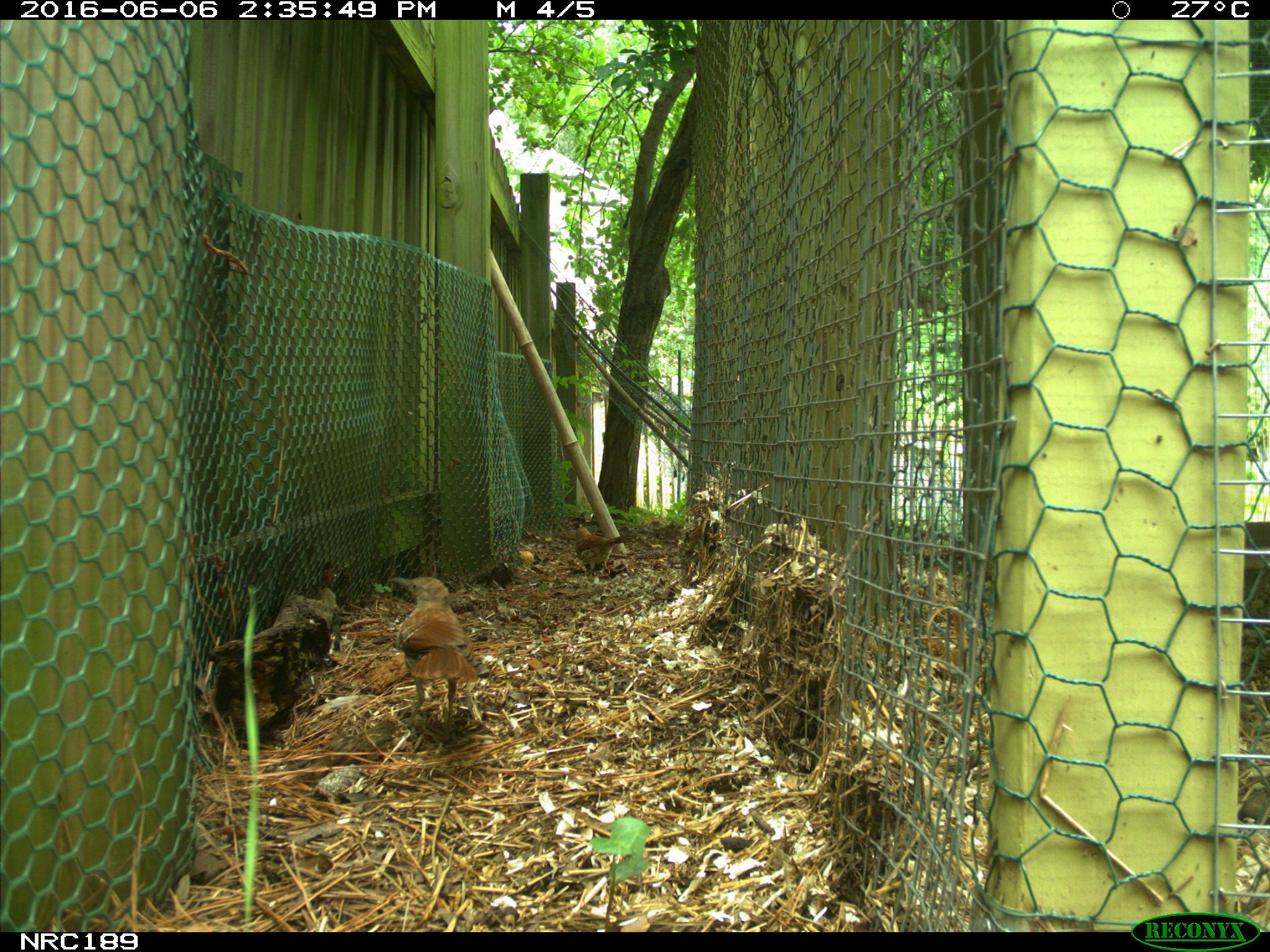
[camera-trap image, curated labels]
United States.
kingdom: Animalia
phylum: Chordata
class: Aves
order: Galliformes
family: Phasianidae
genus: Gallus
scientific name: Gallus gallus domesticus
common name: domestic chicken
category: Chicken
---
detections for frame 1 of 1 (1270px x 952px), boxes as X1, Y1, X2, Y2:
Chicken: 382, 559, 488, 733